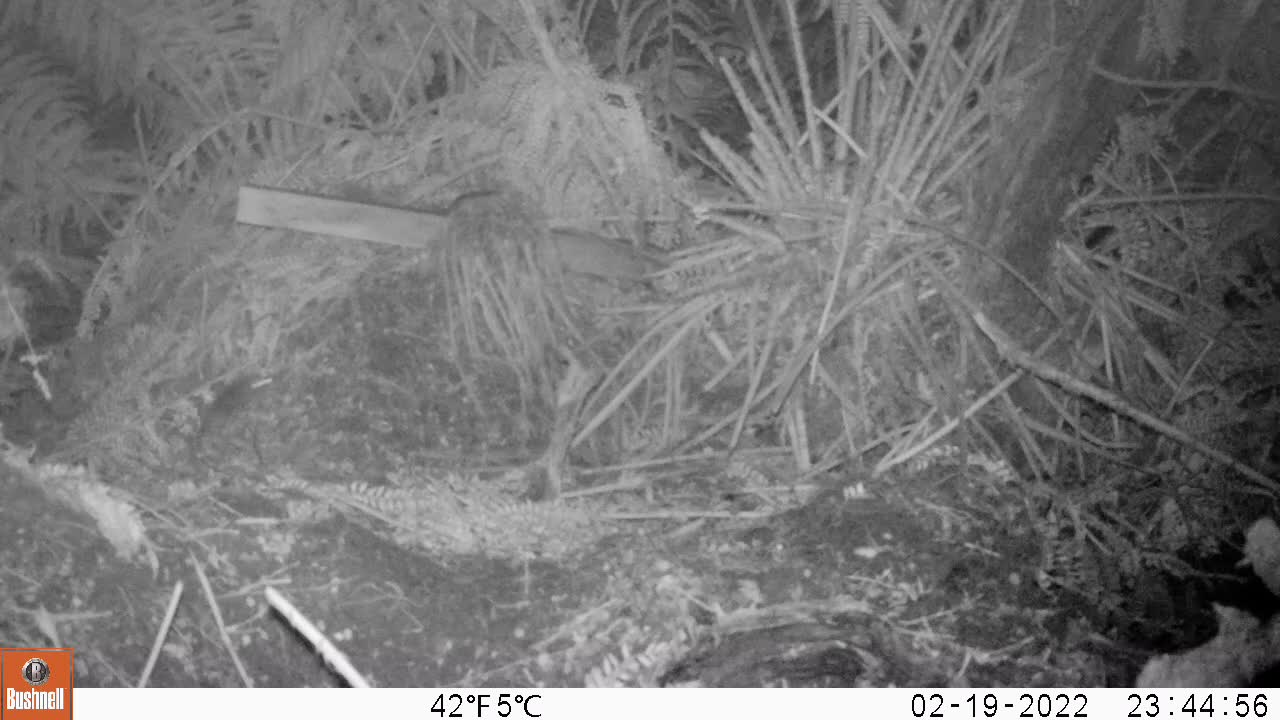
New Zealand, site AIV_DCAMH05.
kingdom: Animalia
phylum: Chordata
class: Mammalia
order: Rodentia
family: Muridae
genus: Mus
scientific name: Mus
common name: mouse